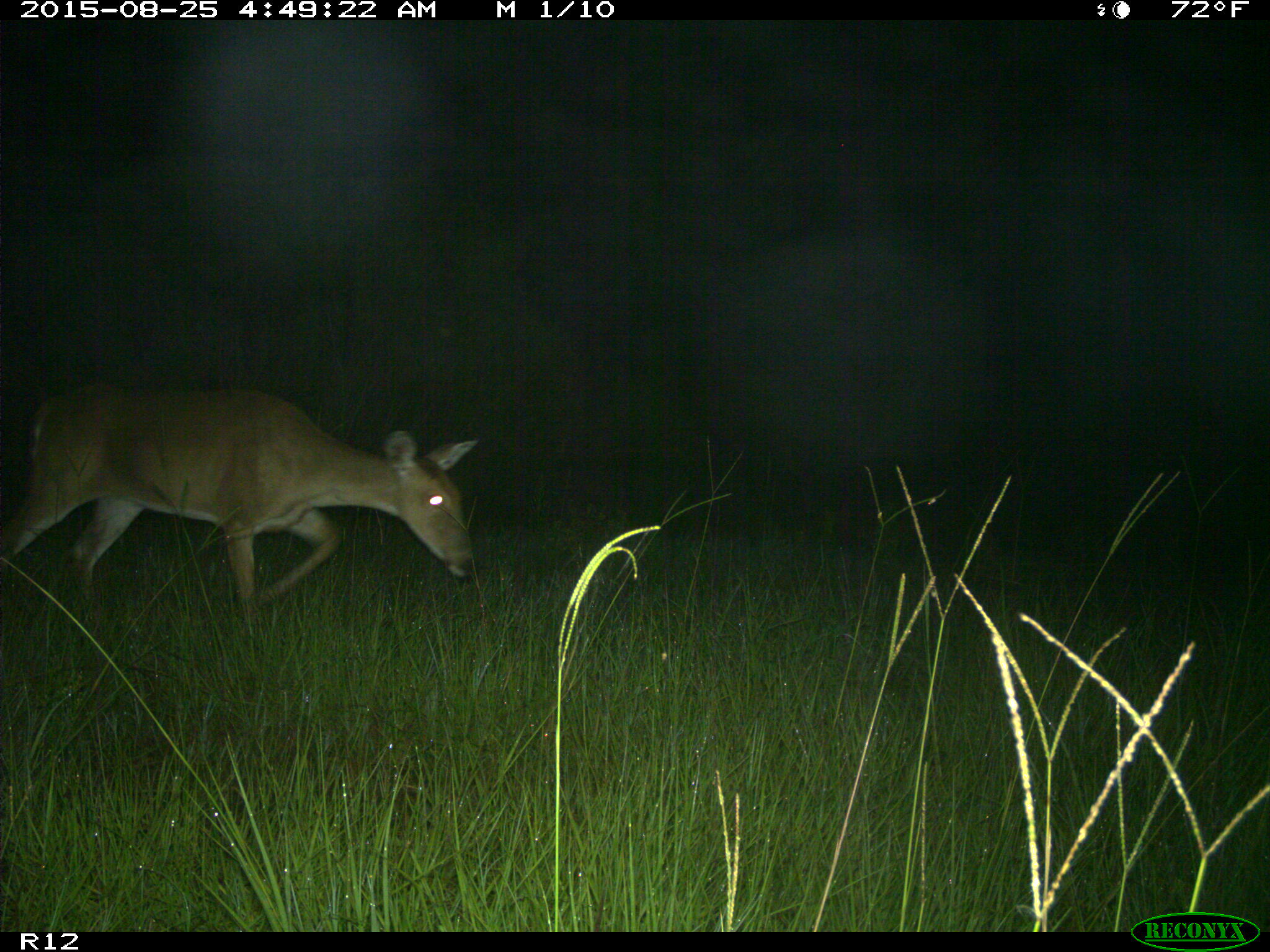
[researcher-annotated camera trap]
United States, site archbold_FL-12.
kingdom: Animalia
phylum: Chordata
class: Mammalia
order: Artiodactyla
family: Cervidae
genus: Odocoileus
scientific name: Odocoileus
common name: deer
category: unidentified deer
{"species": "unidentified deer (deer) (Odocoileus)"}